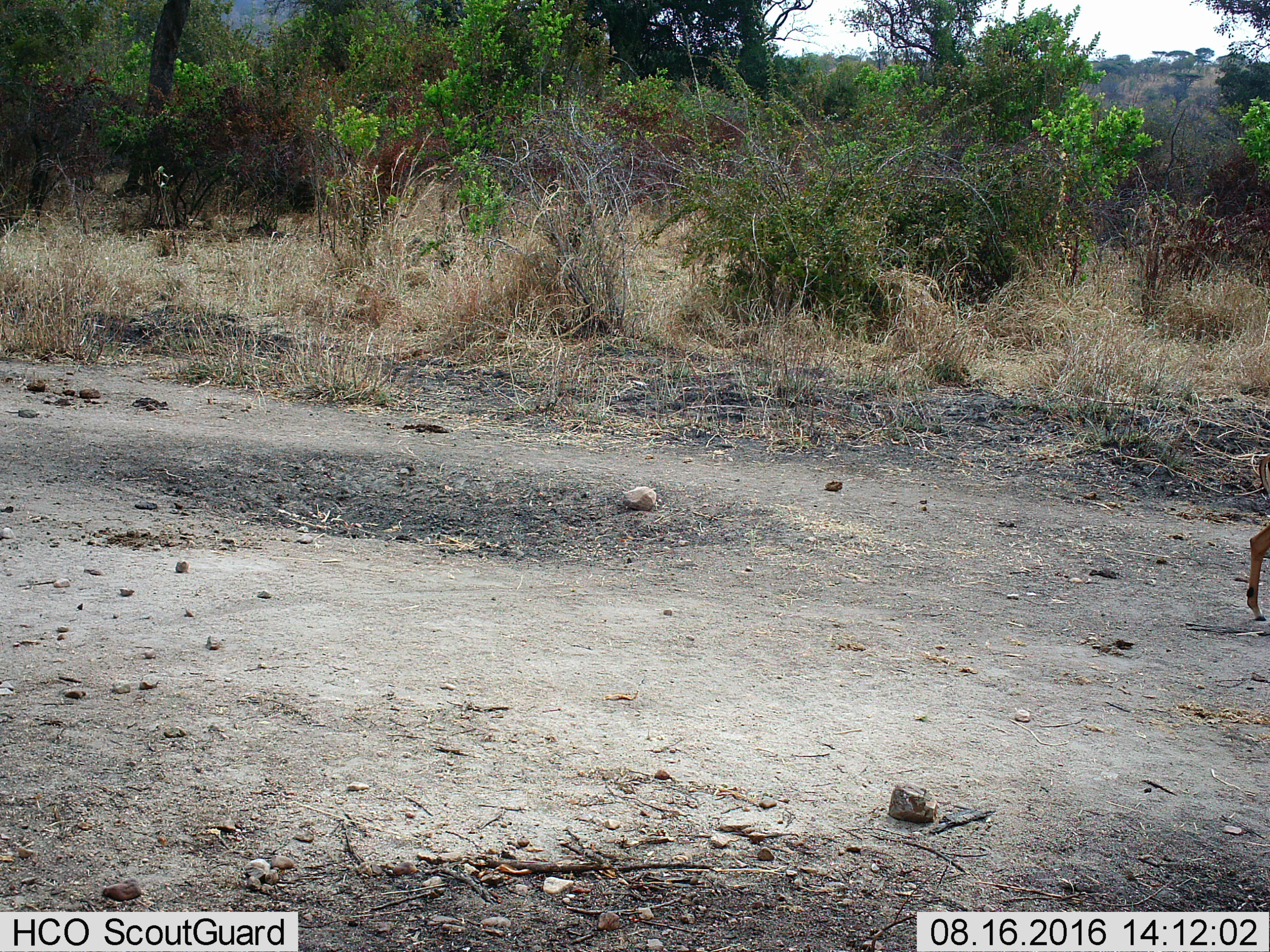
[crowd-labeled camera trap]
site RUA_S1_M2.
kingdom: Animalia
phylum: Chordata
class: Mammalia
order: Artiodactyla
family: Bovidae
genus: Aepyceros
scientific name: Aepyceros melampus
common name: impala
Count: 1.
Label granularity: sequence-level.